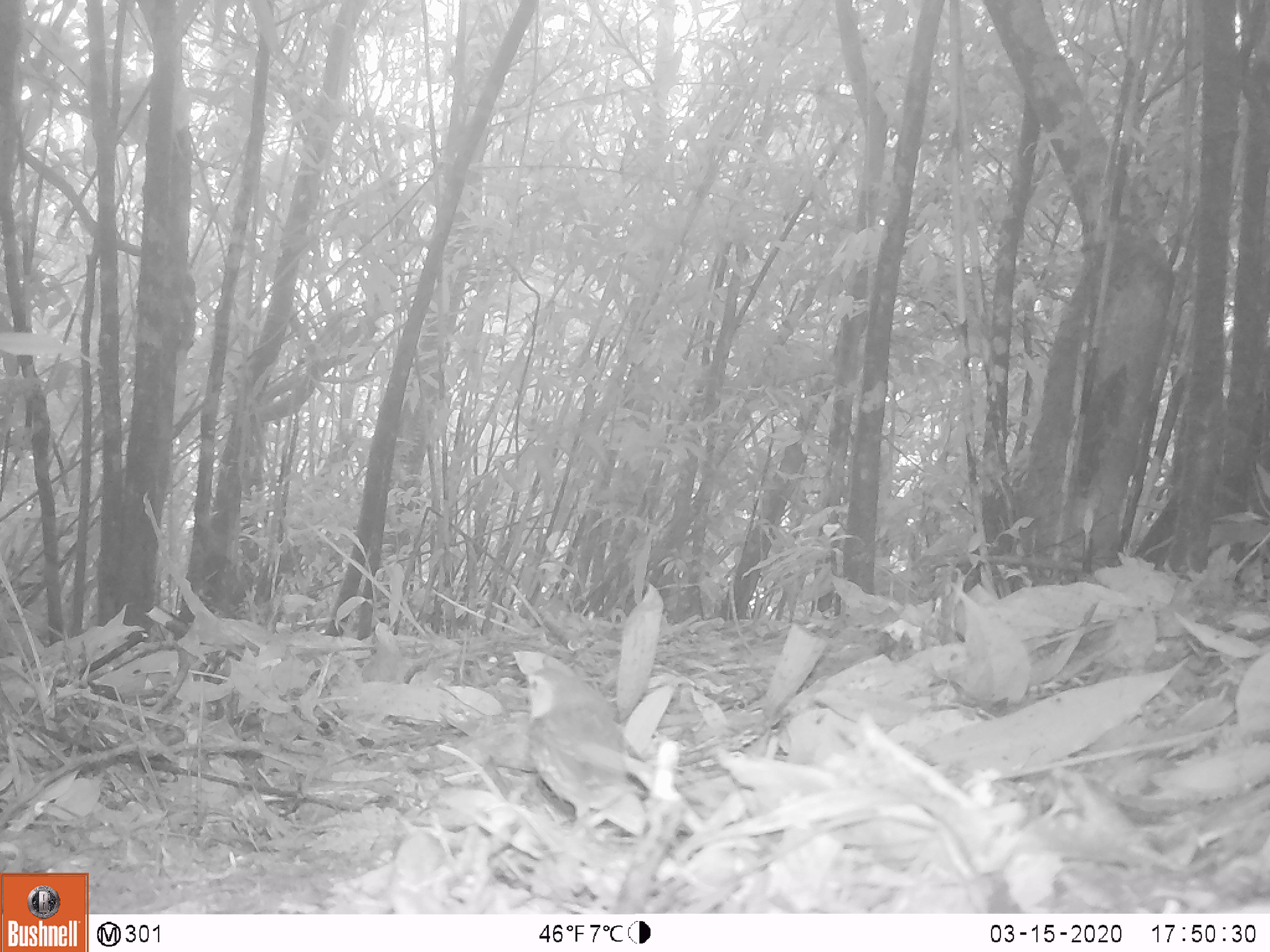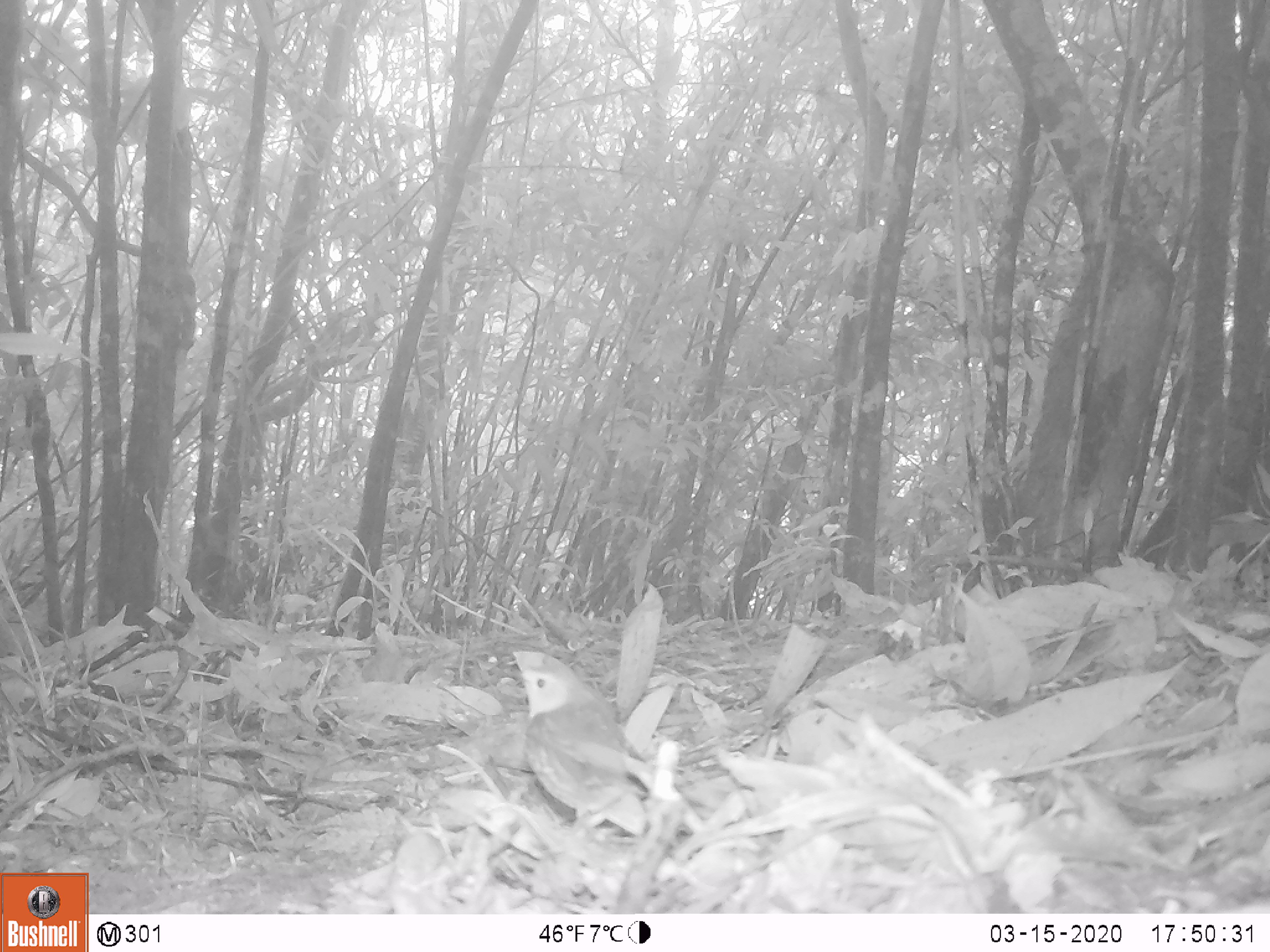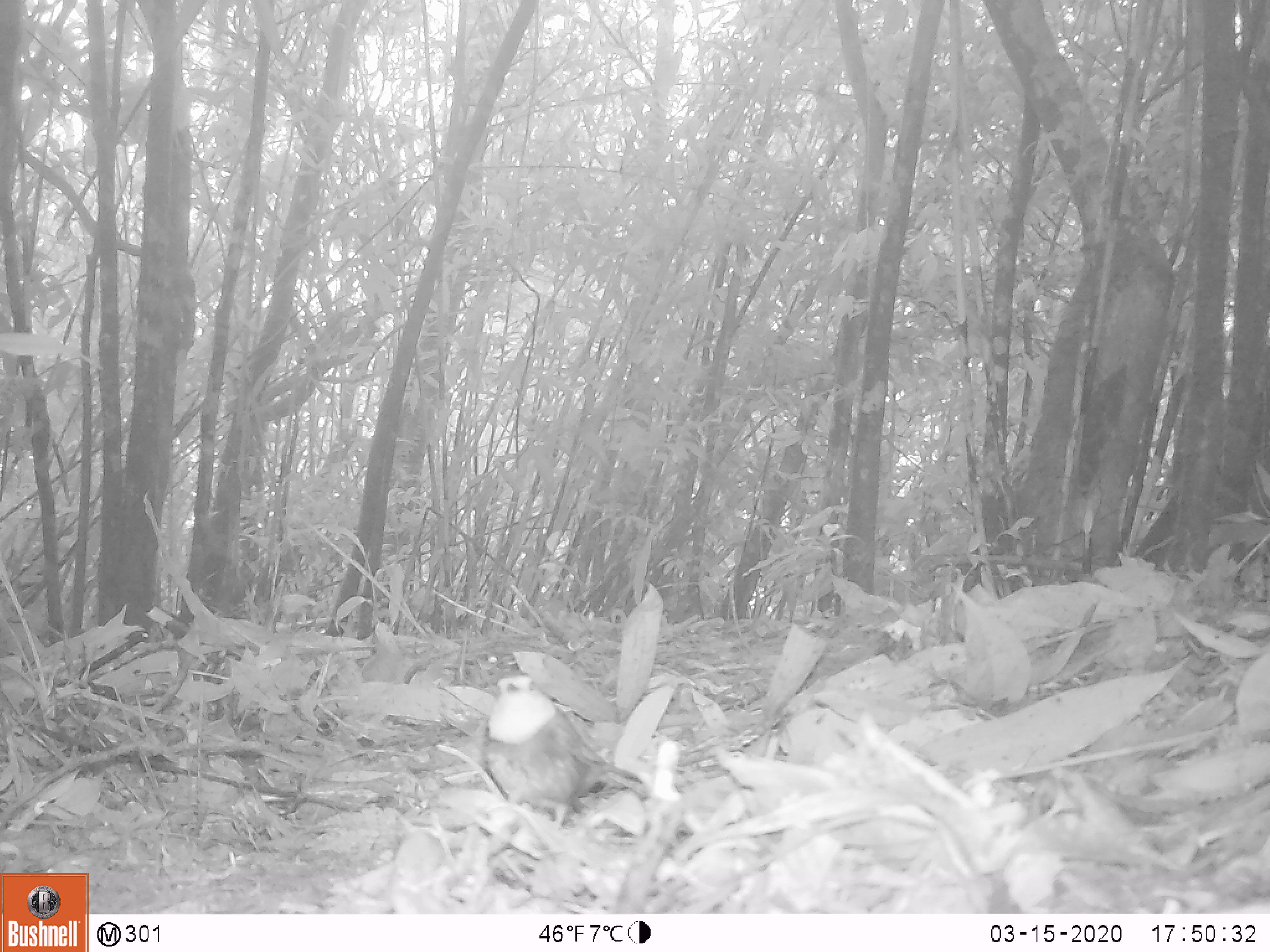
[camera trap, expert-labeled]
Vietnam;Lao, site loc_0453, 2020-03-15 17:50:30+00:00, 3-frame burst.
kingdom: Animalia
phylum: Chordata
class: Aves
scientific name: Aves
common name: bird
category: unidentified bird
Unidentified bird (bird) (Aves). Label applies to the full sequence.